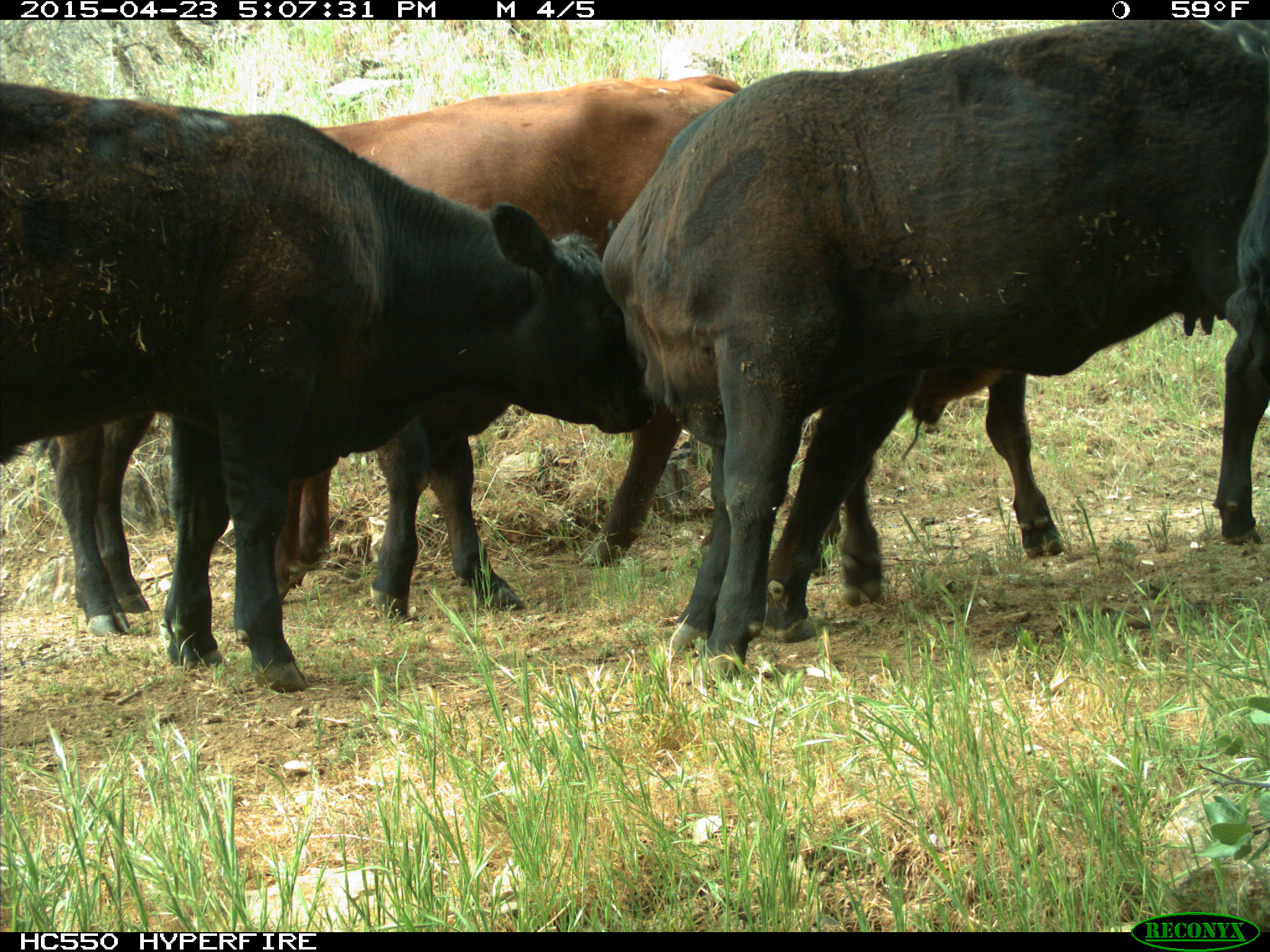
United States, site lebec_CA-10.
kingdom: Animalia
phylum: Chordata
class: Mammalia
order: Artiodactyla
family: Bovidae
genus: Bos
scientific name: Bos taurus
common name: domestic cow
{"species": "Bos taurus (domestic cow)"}